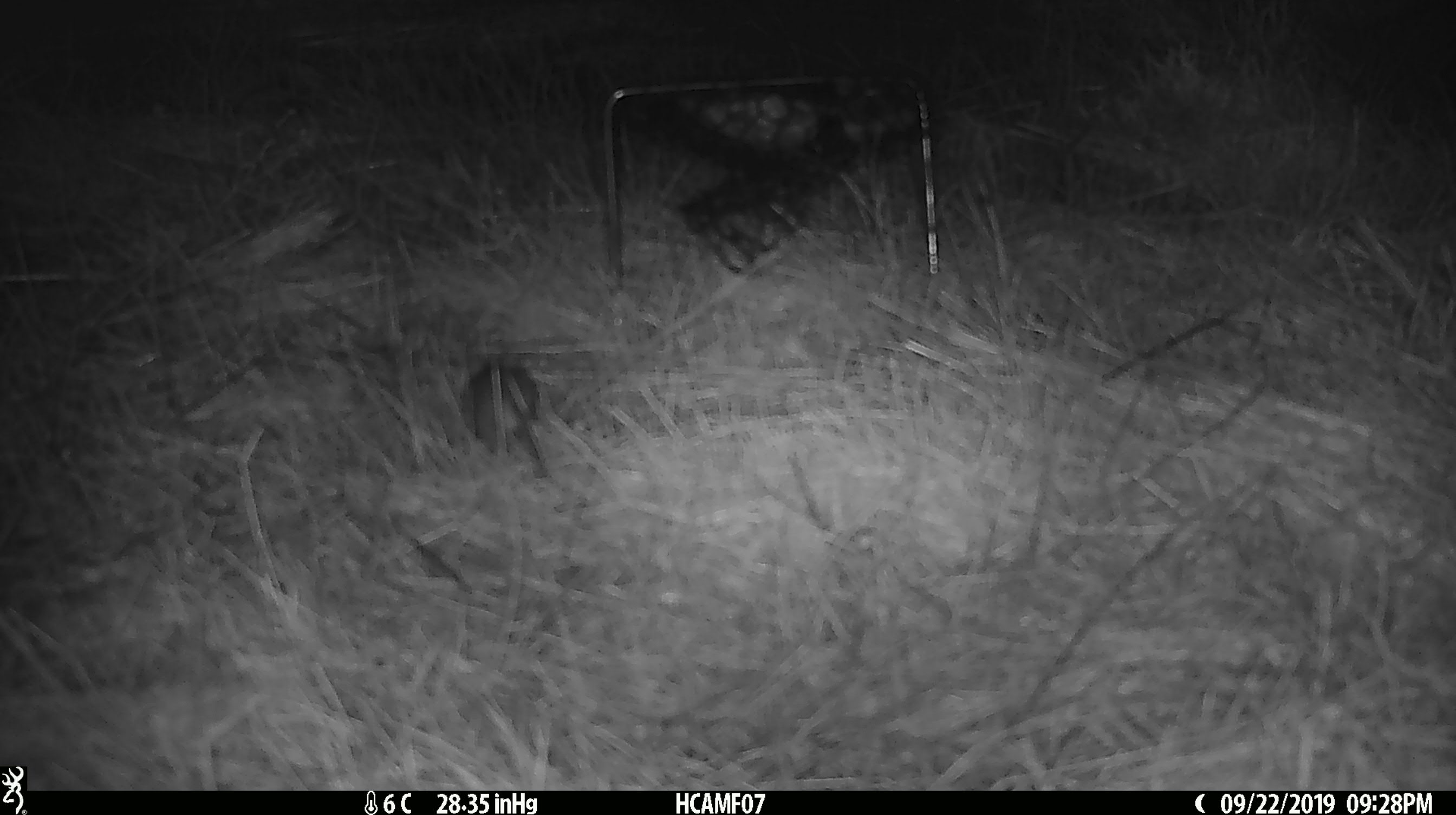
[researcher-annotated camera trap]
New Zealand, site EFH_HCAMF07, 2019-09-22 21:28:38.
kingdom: Animalia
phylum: Chordata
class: Mammalia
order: Rodentia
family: Muridae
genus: Mus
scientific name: Mus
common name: mouse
Mouse (Mus).